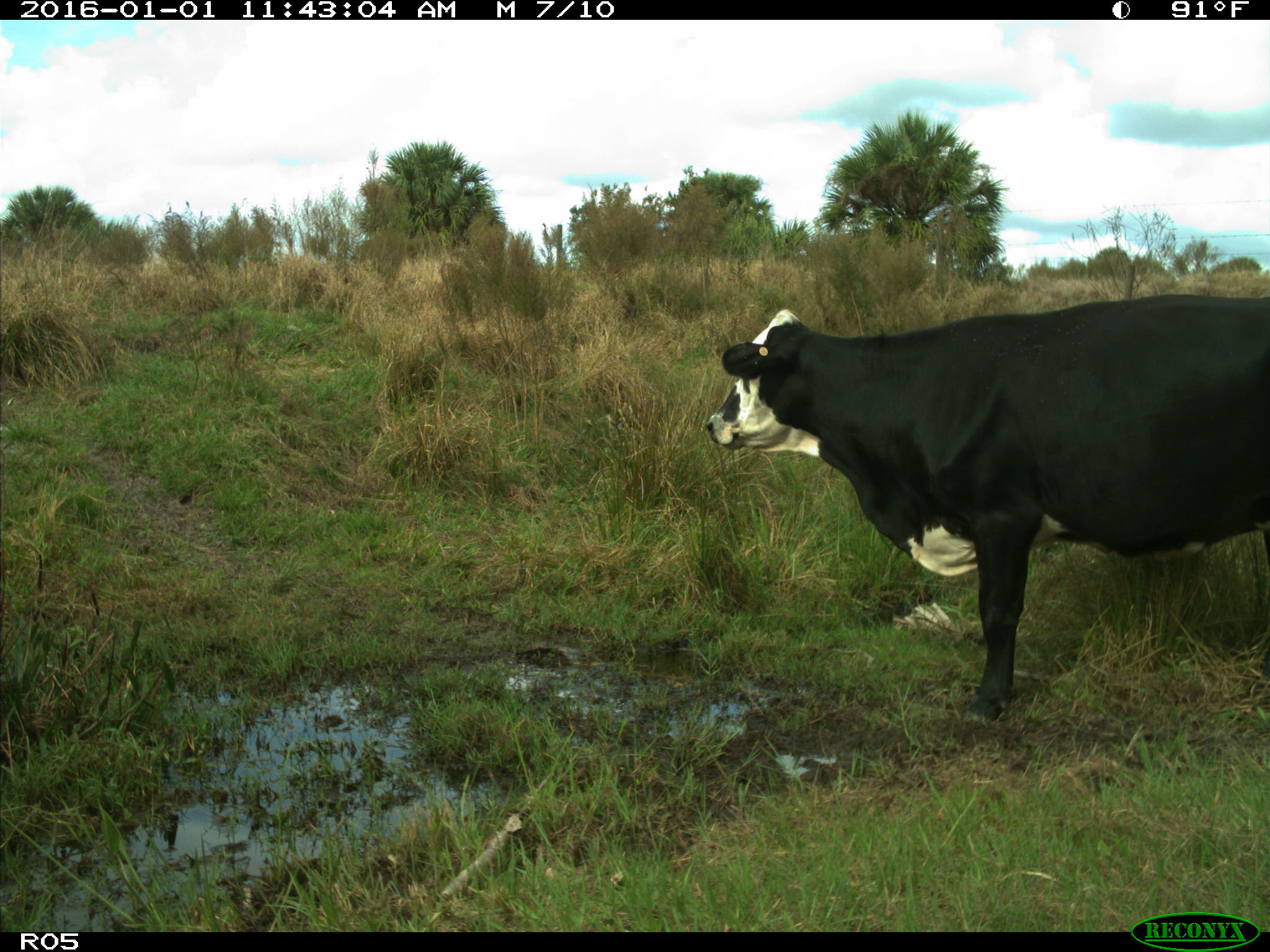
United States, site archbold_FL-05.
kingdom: Animalia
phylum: Chordata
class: Mammalia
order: Artiodactyla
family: Bovidae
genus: Bos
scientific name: Bos taurus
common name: domestic cow